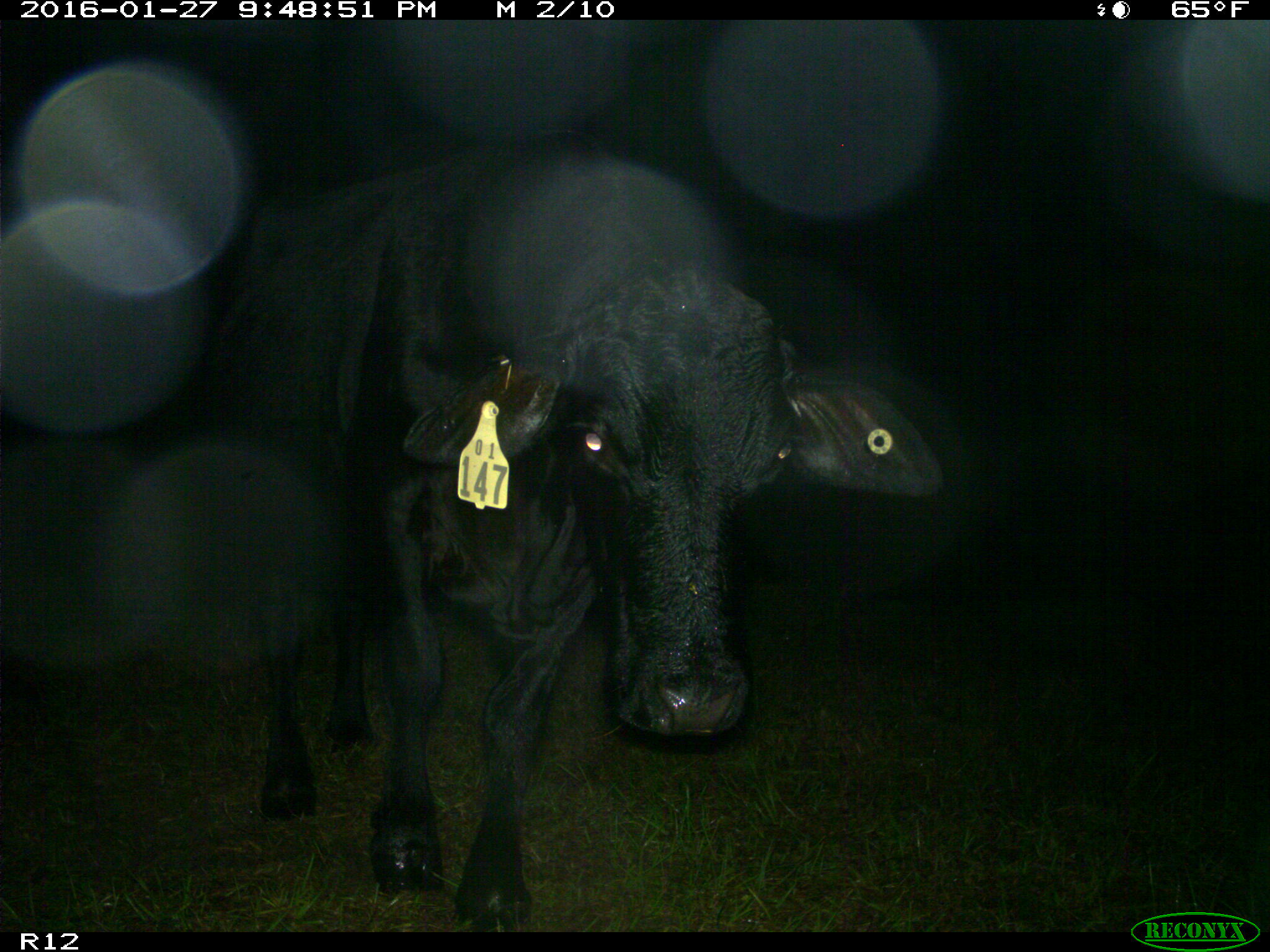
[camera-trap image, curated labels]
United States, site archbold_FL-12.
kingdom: Animalia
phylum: Chordata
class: Mammalia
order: Artiodactyla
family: Bovidae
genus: Bos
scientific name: Bos taurus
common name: domestic cow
Bos taurus (domestic cow).